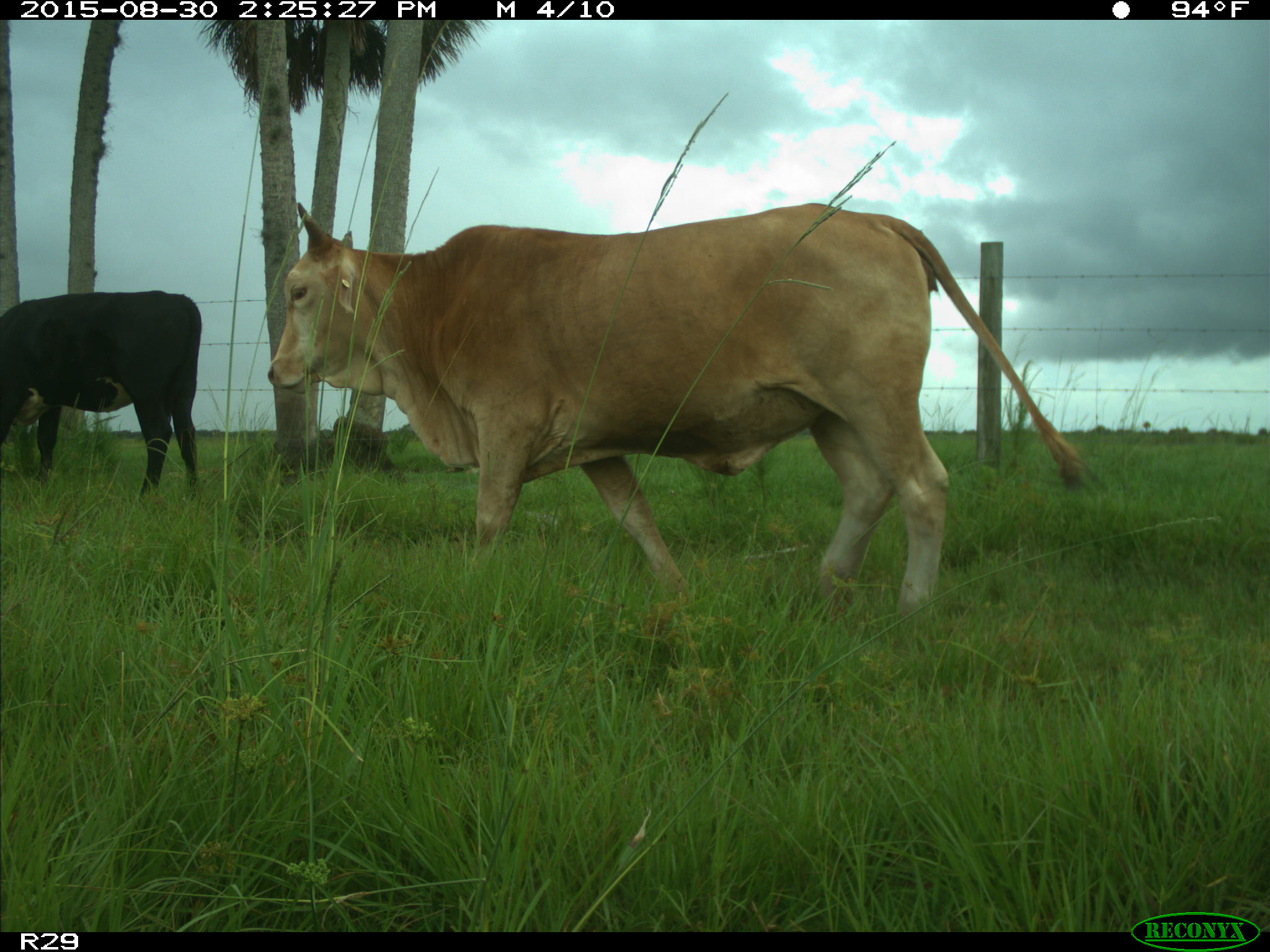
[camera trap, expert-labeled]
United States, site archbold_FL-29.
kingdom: Animalia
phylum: Chordata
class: Mammalia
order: Artiodactyla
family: Bovidae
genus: Bos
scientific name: Bos taurus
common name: domestic cow